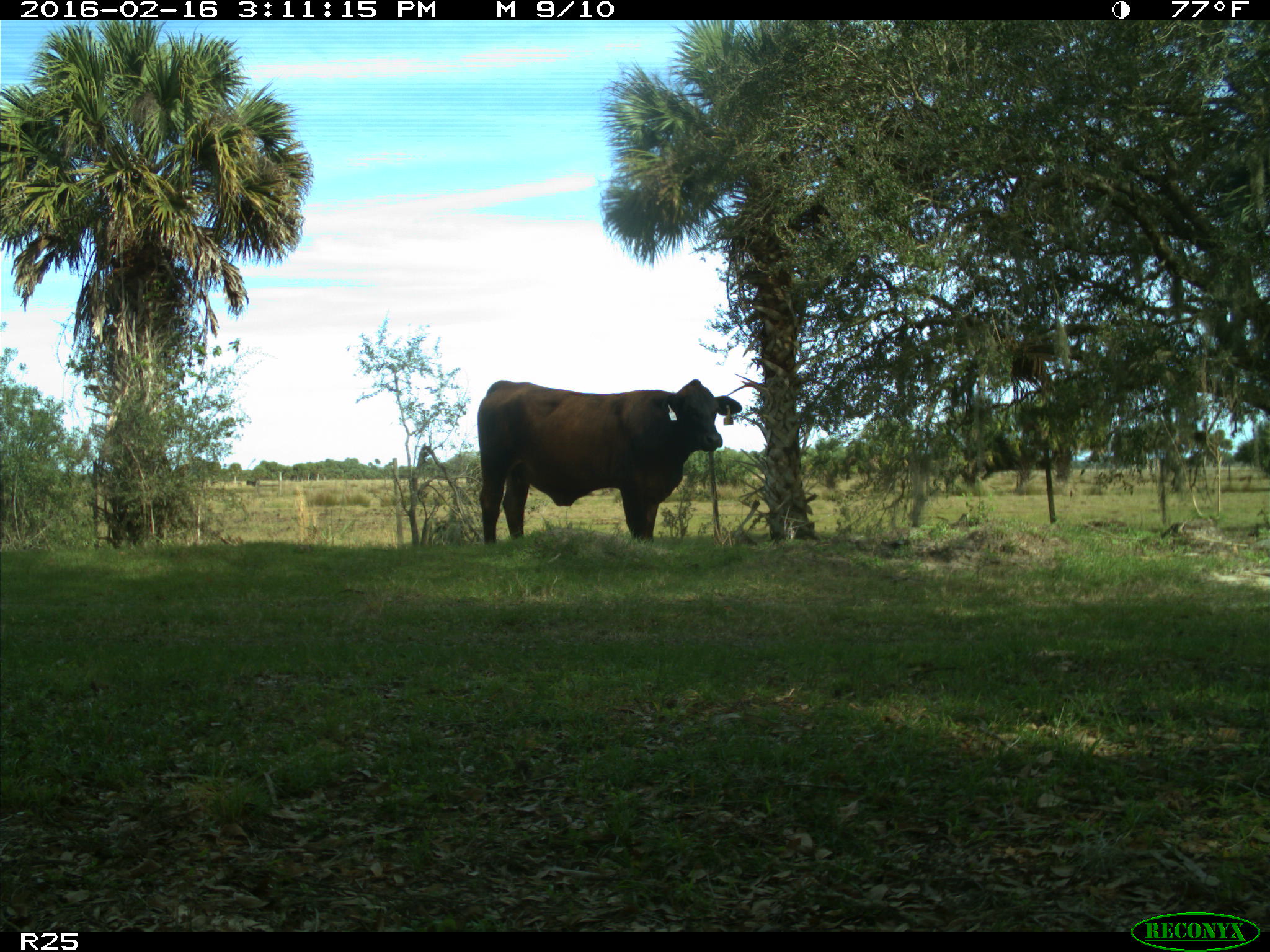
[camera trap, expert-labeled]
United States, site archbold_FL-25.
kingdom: Animalia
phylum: Chordata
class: Mammalia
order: Artiodactyla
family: Bovidae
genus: Bos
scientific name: Bos taurus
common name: domestic cow